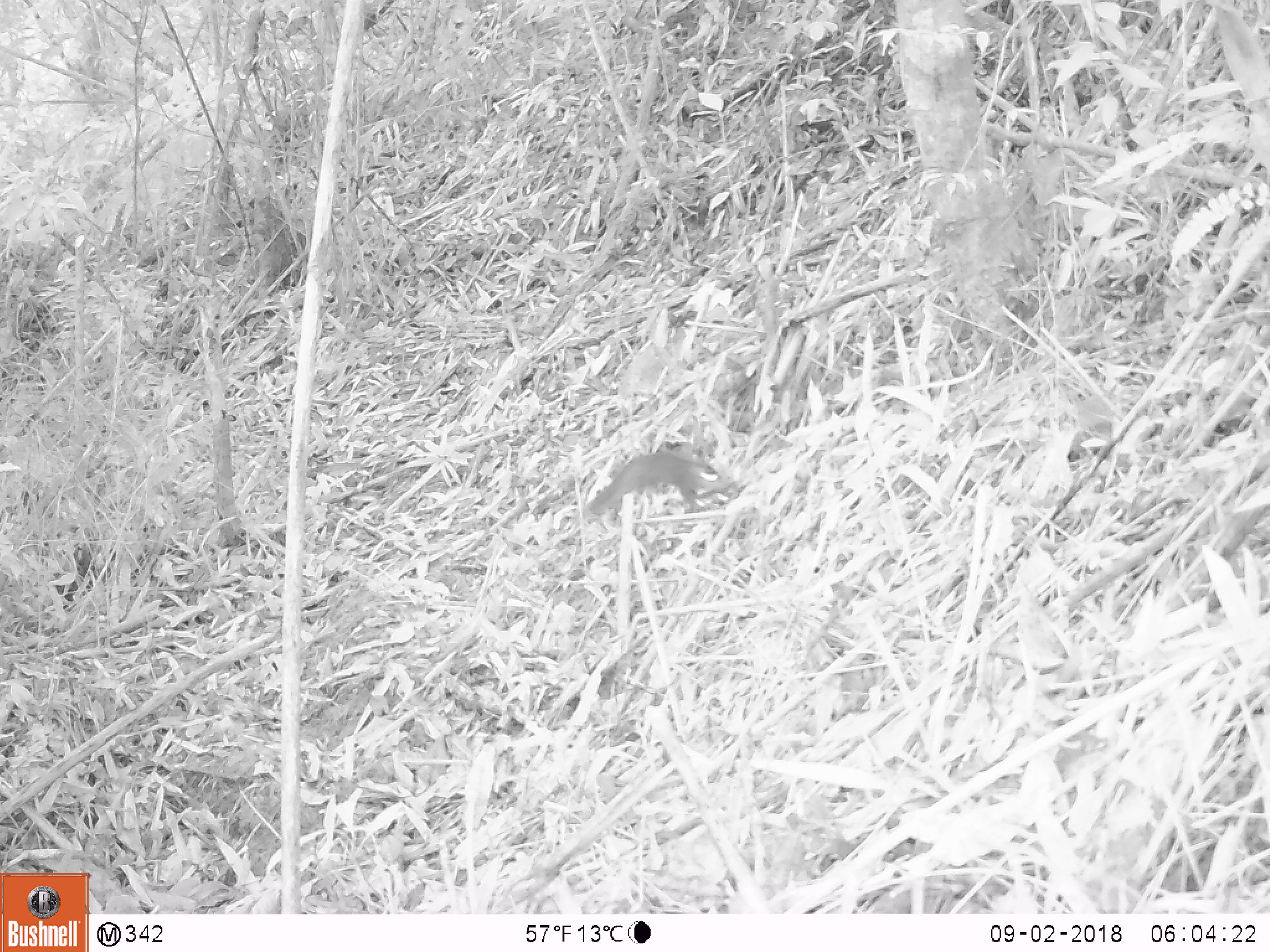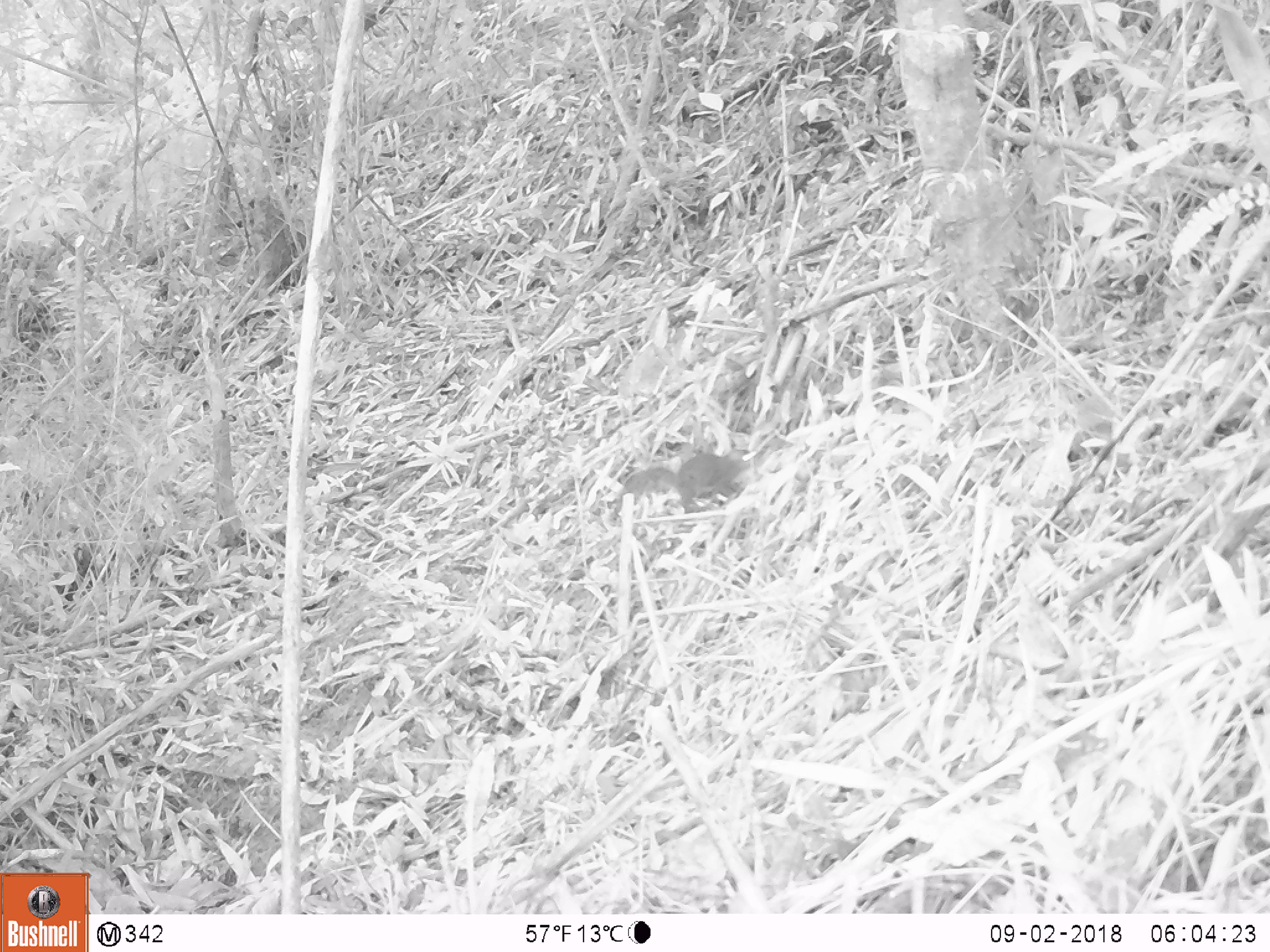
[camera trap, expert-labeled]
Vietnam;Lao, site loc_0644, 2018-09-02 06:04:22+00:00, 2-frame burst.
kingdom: Animalia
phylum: Chordata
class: Mammalia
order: Rodentia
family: Sciuridae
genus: Sciurus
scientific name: Sciurus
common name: squirrel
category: unidentified squirrel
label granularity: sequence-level